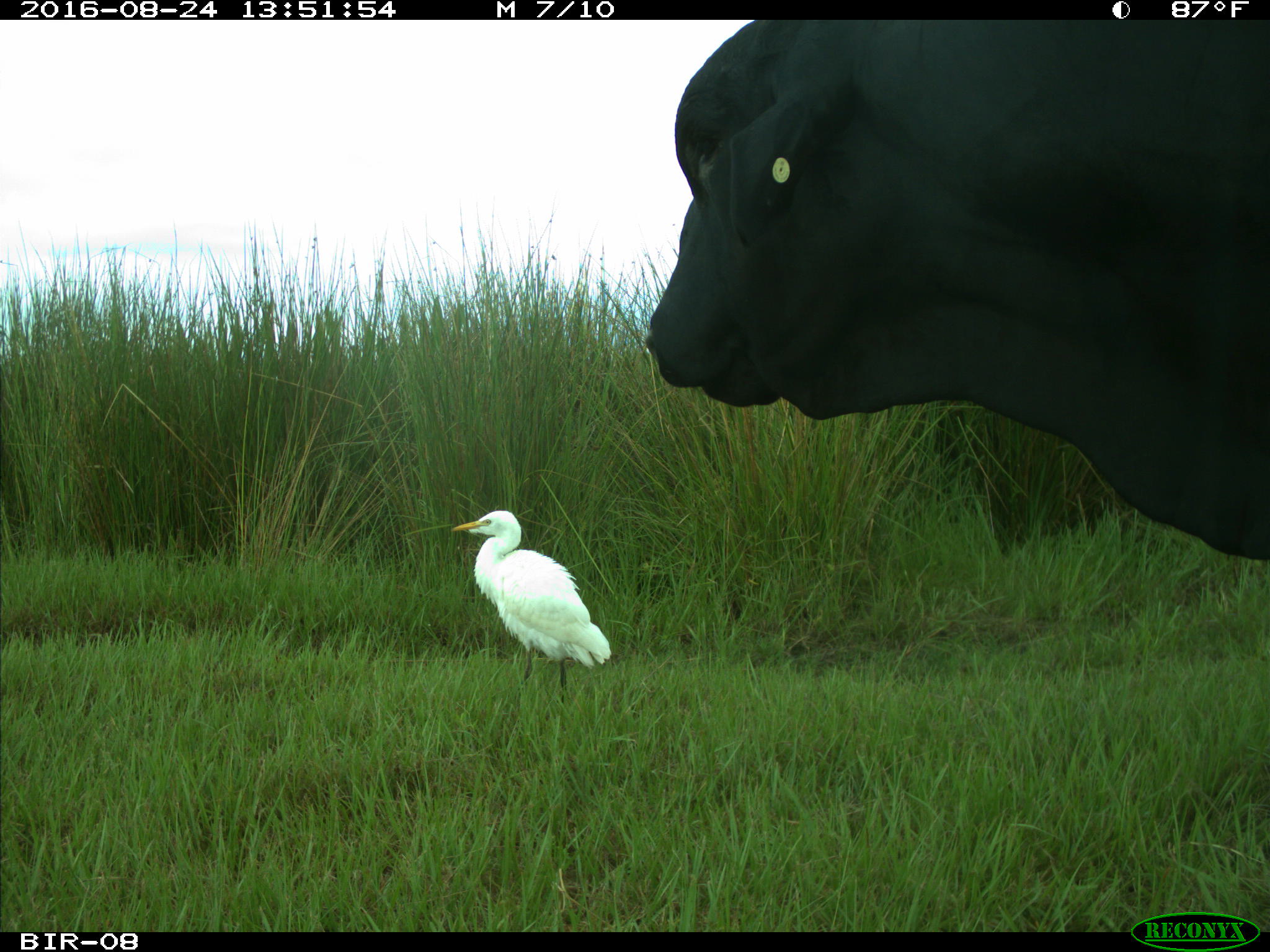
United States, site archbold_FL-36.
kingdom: Animalia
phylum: Chordata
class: Mammalia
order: Artiodactyla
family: Bovidae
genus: Bos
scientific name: Bos taurus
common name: domestic cow